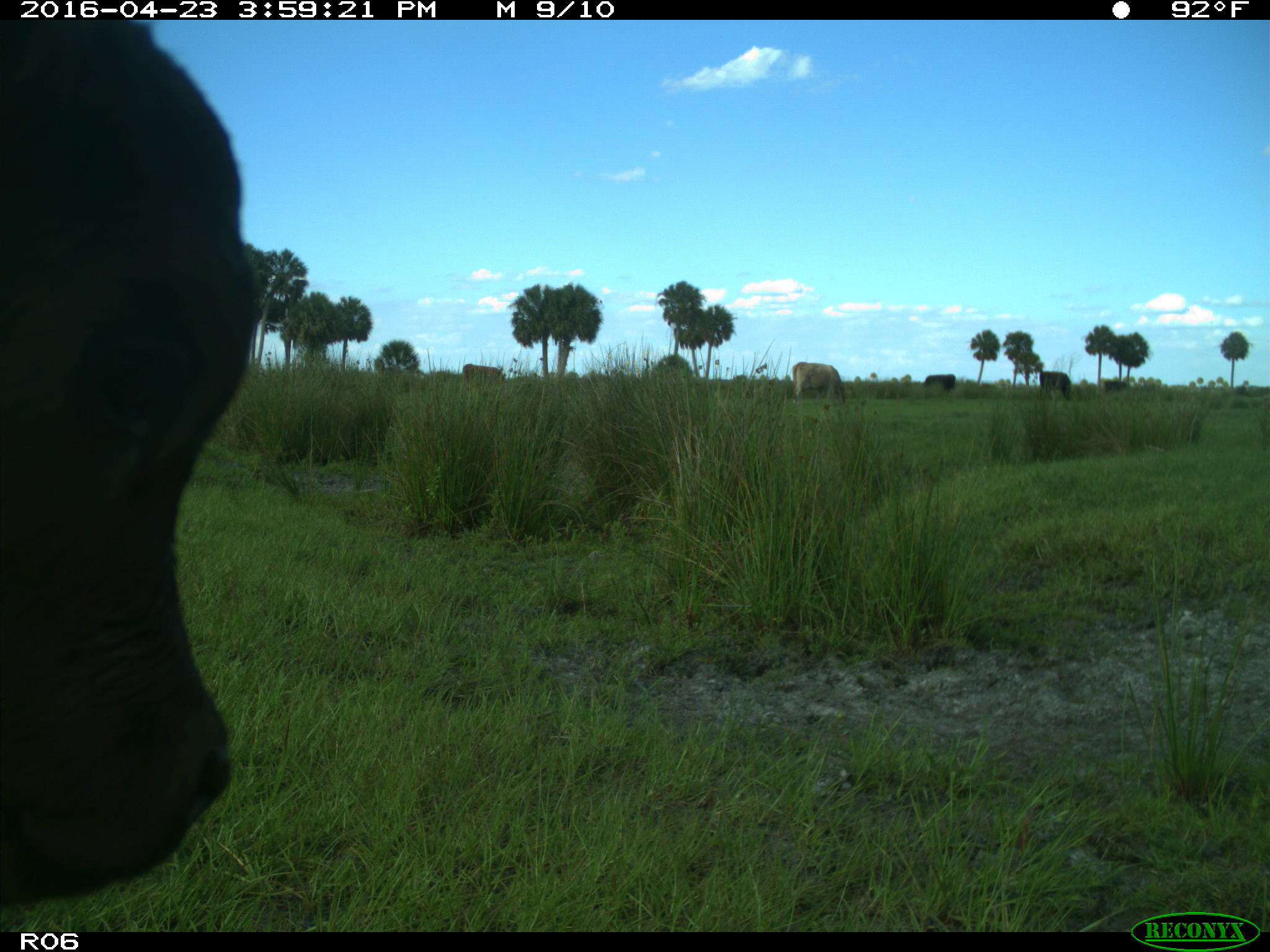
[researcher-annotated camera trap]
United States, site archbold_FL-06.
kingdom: Animalia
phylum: Chordata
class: Mammalia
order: Artiodactyla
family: Bovidae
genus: Bos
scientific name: Bos taurus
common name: domestic cow